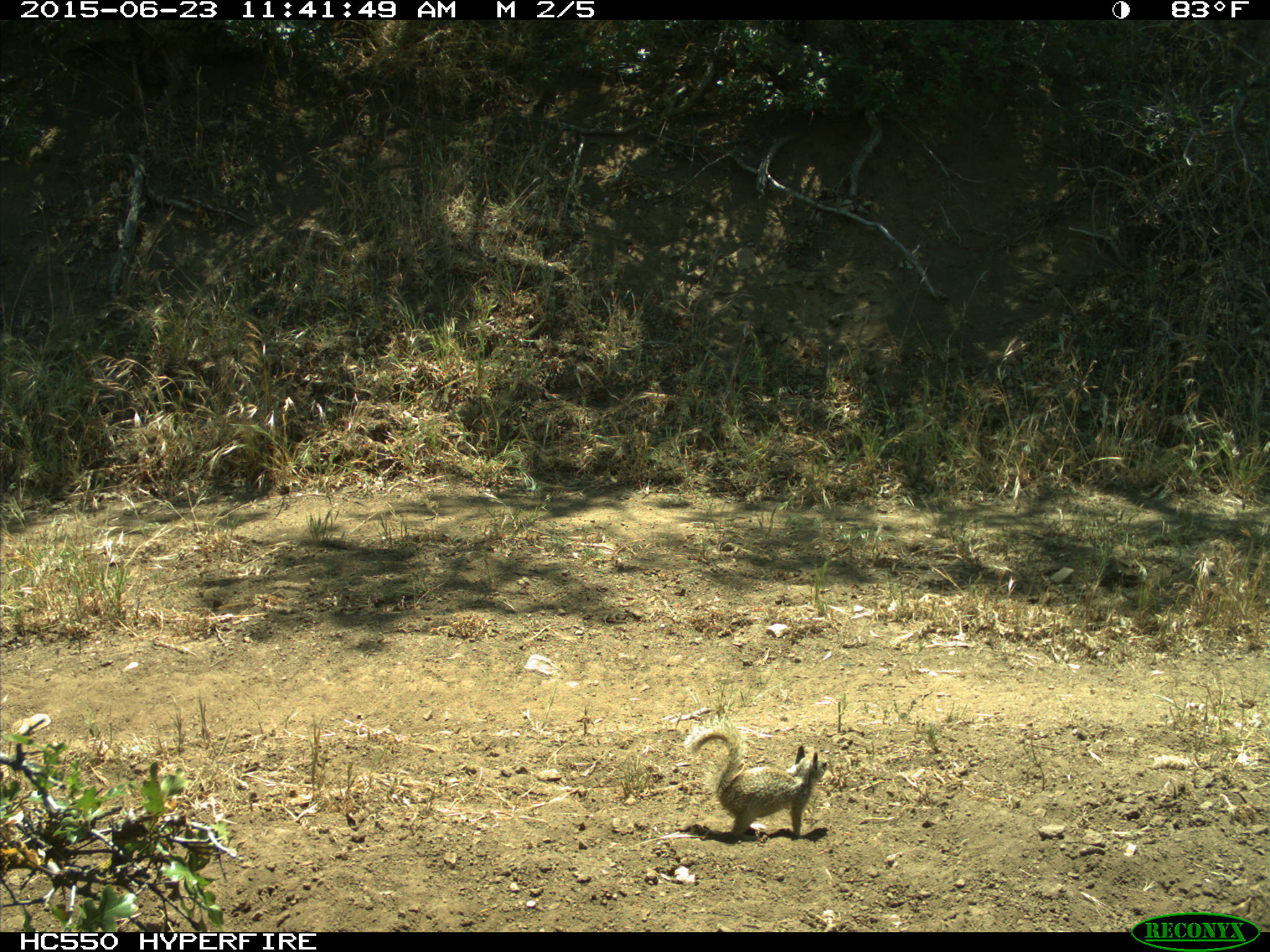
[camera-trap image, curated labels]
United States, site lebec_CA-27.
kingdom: Animalia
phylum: Chordata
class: Mammalia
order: Rodentia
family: Sciuridae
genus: Otospermophilus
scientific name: Otospermophilus beecheyi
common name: california ground squirrel